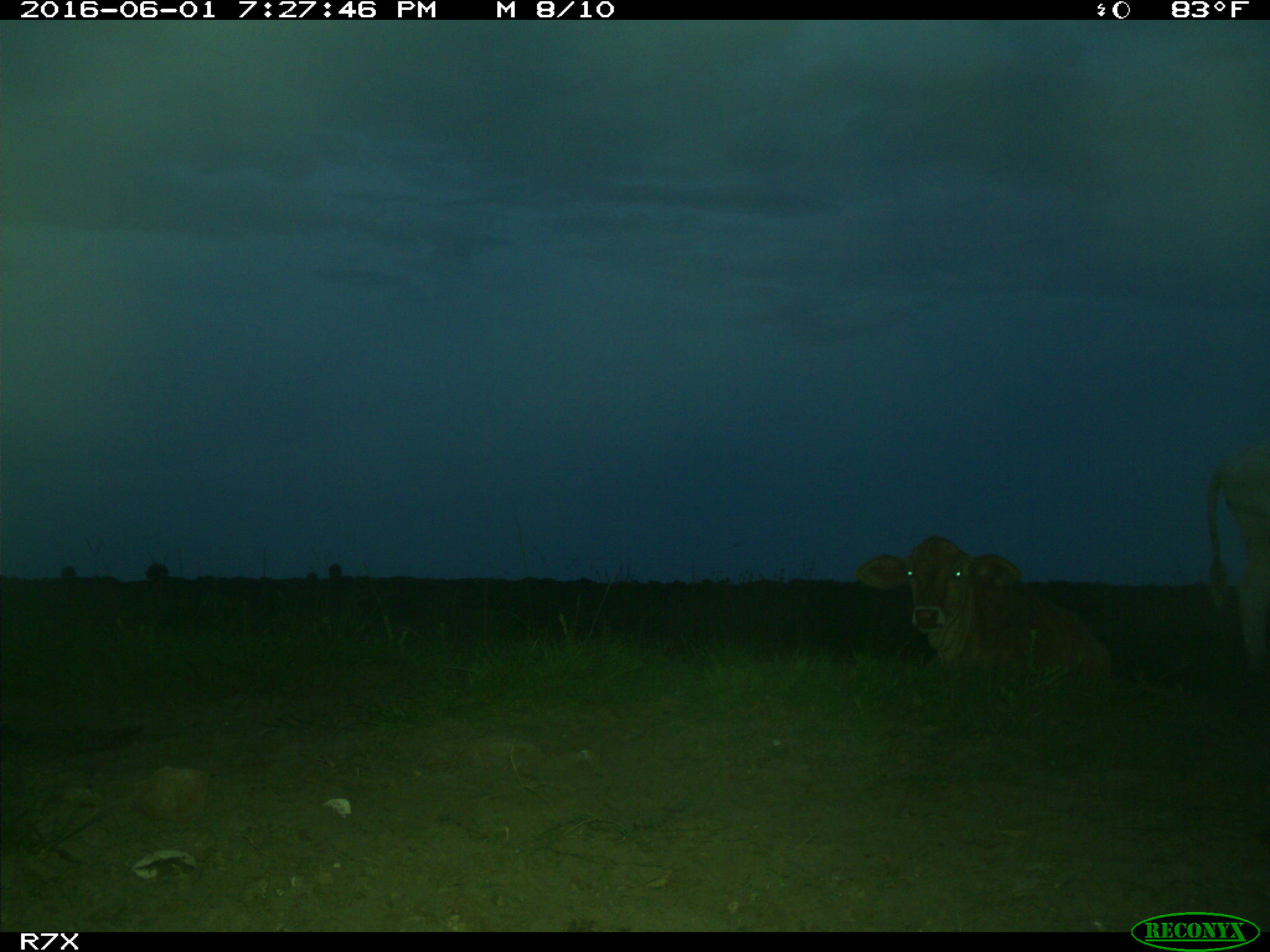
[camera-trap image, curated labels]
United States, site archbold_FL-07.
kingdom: Animalia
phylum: Chordata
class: Mammalia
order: Artiodactyla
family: Bovidae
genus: Bos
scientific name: Bos taurus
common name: domestic cow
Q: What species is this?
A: Bos taurus (domestic cow).